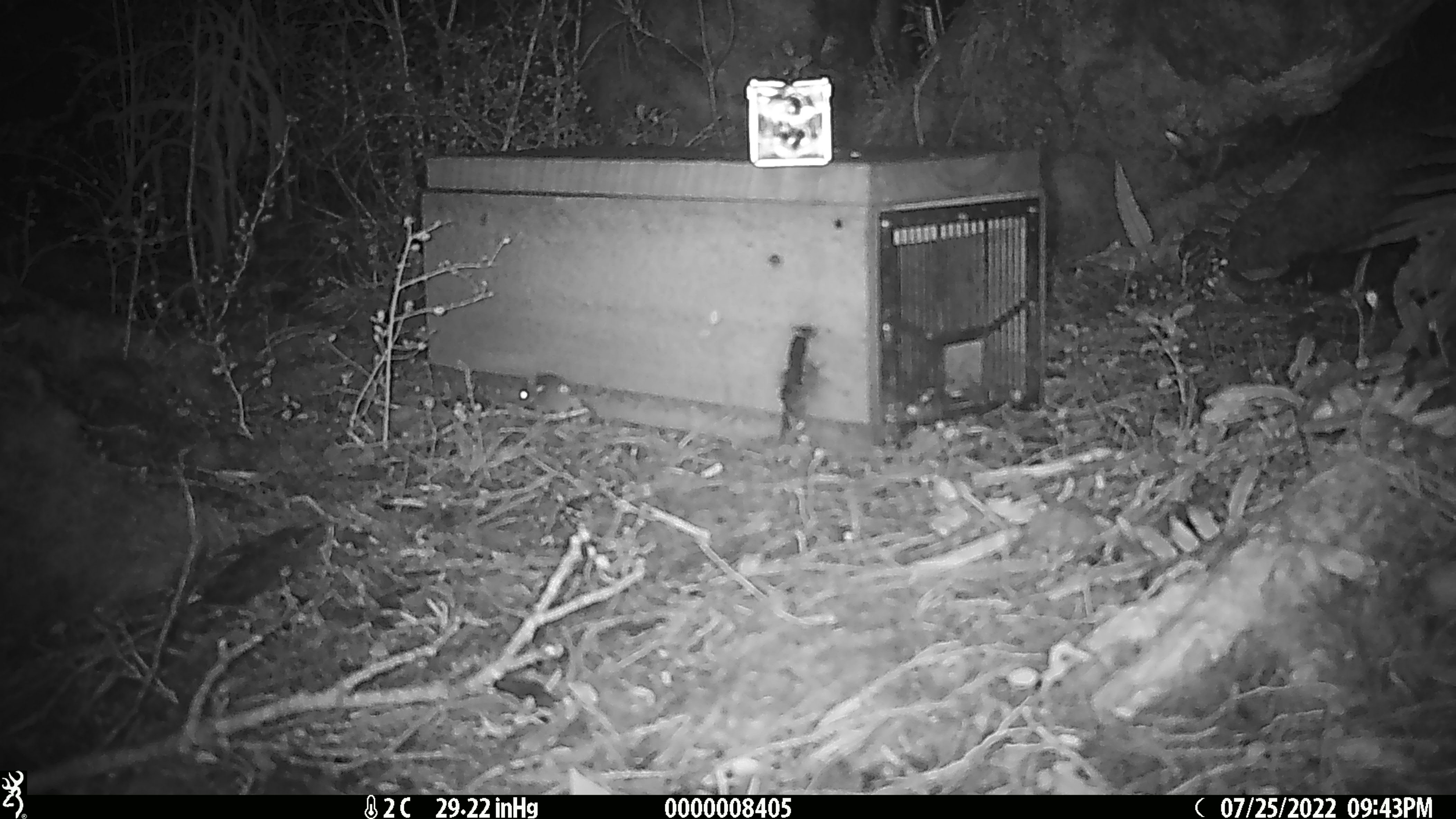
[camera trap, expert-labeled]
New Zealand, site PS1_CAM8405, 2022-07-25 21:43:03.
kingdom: Animalia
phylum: Chordata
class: Mammalia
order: Rodentia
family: Muridae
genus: Mus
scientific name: Mus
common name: mouse